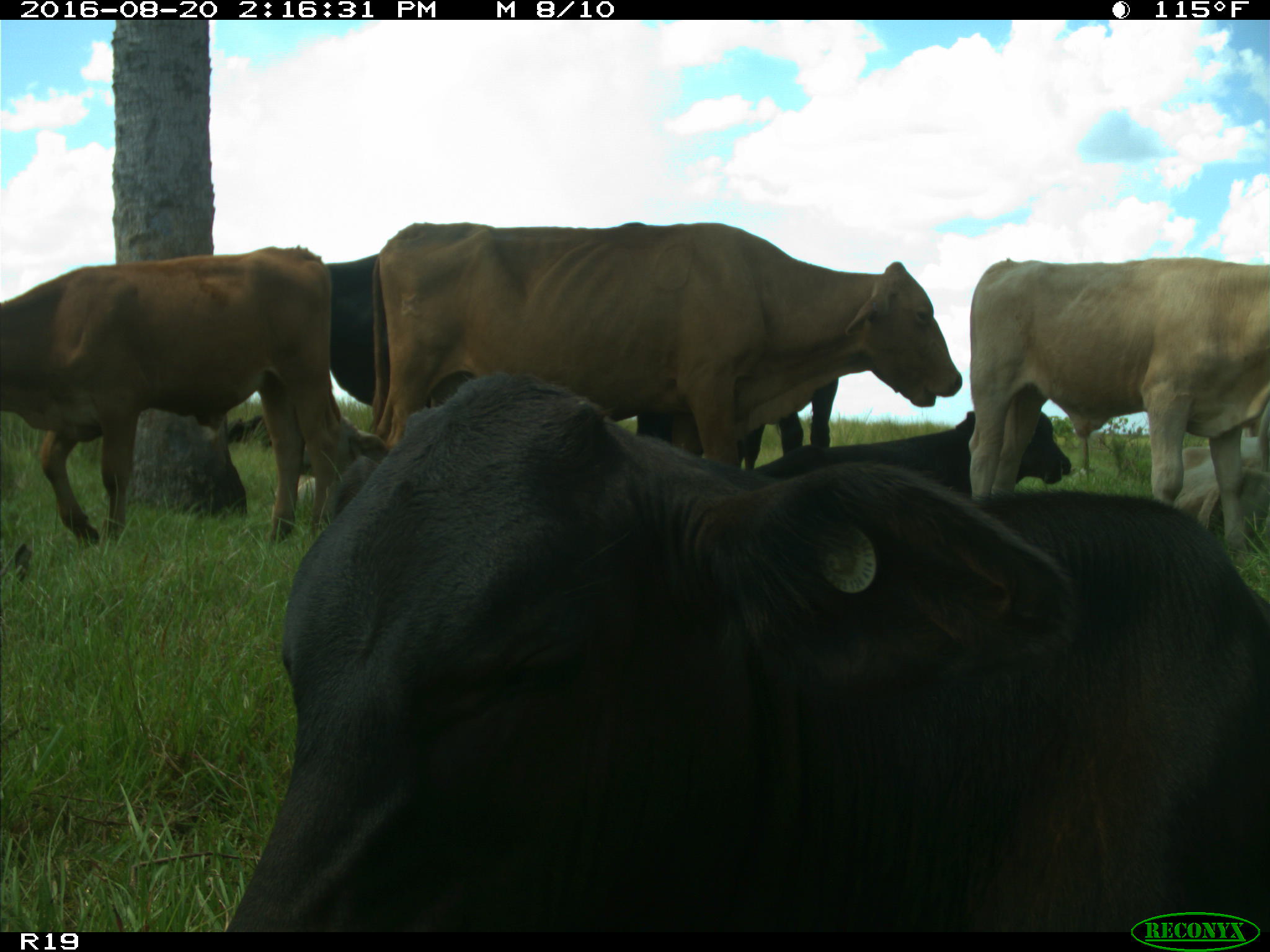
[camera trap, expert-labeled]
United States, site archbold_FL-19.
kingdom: Animalia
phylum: Chordata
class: Mammalia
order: Artiodactyla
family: Bovidae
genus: Bos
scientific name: Bos taurus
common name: domestic cow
Bos taurus (domestic cow).